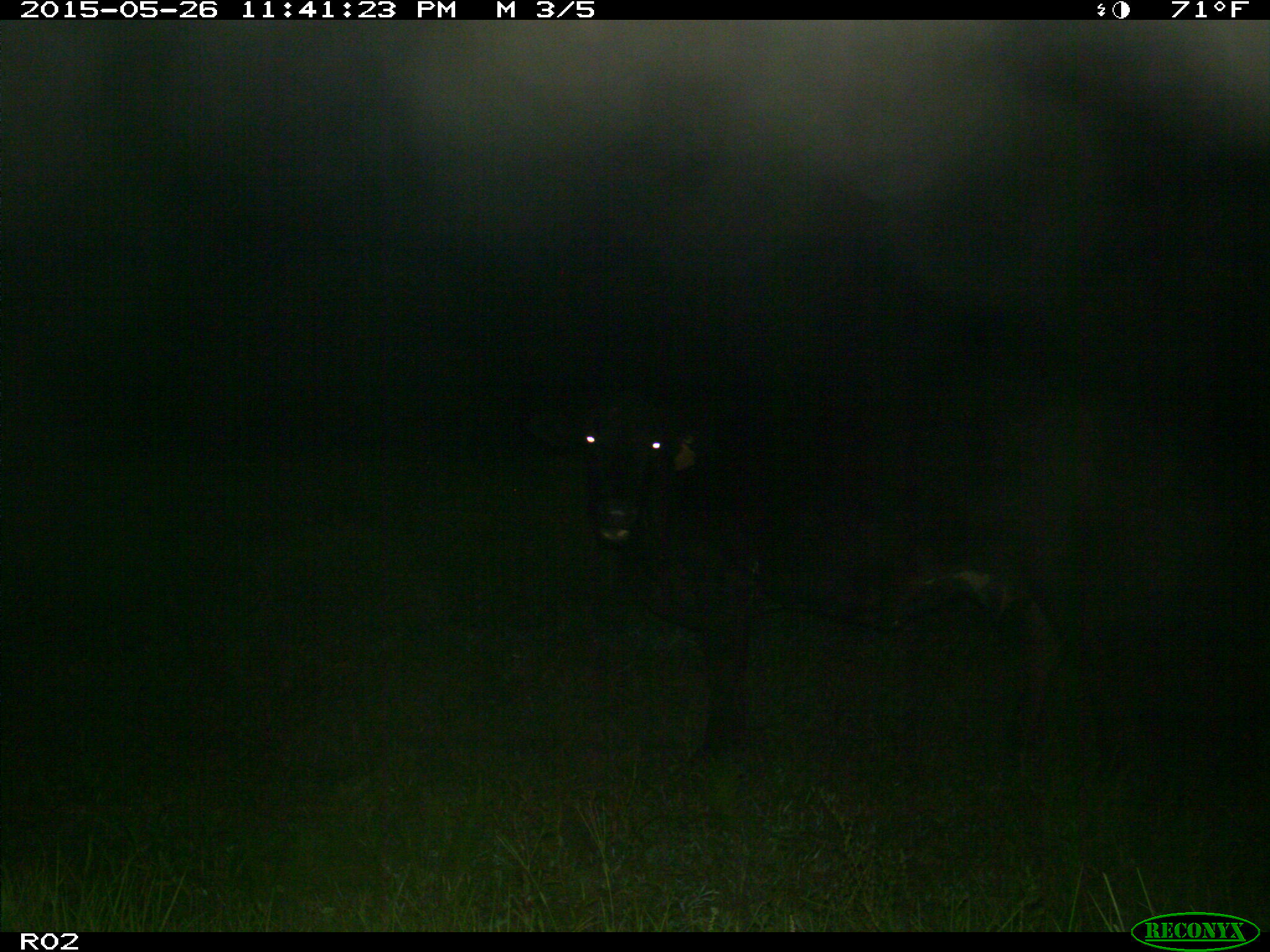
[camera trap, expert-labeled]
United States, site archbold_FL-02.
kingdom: Animalia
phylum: Chordata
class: Mammalia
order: Artiodactyla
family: Bovidae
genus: Bos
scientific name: Bos taurus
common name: domestic cow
Bos taurus (domestic cow).